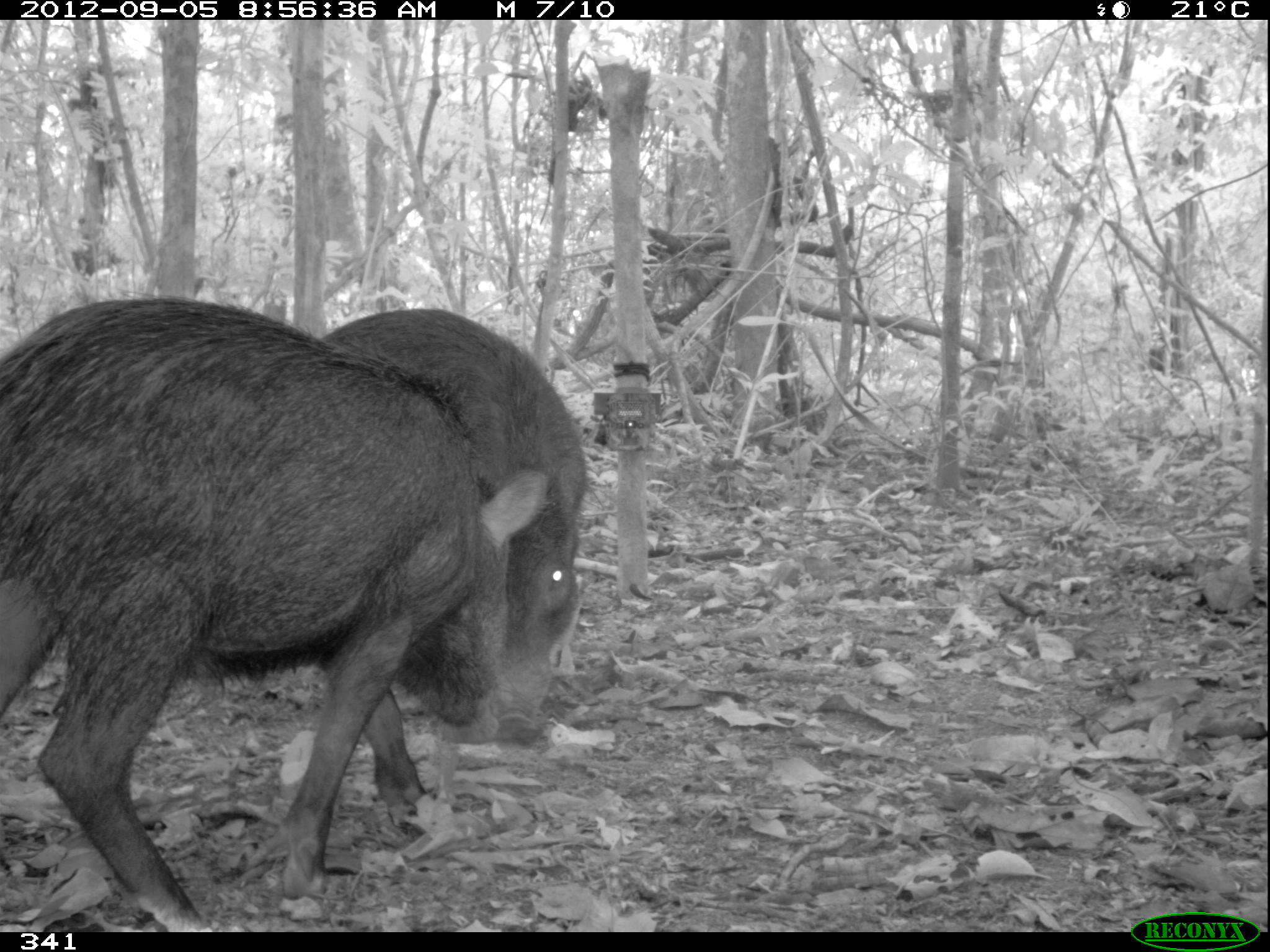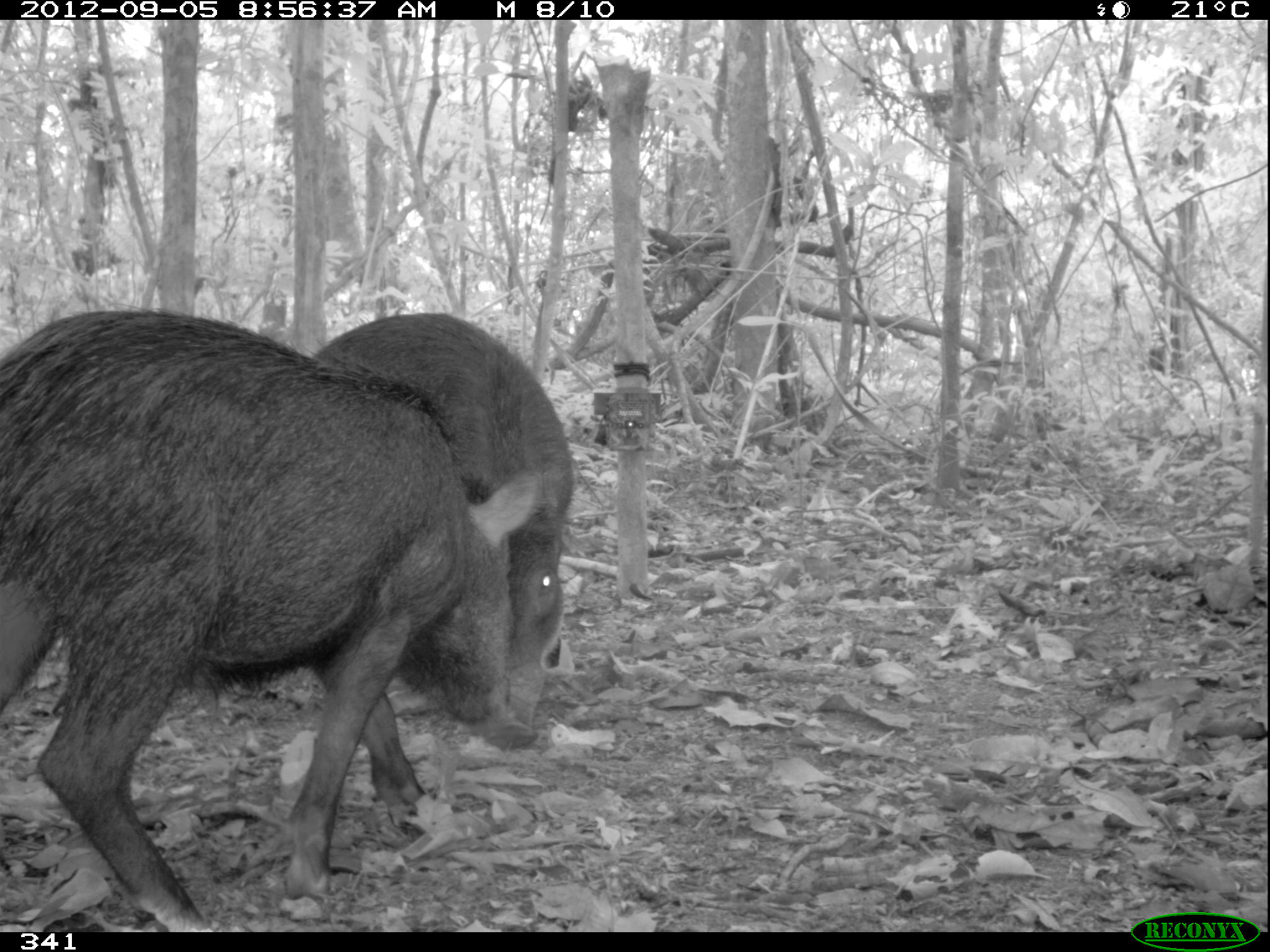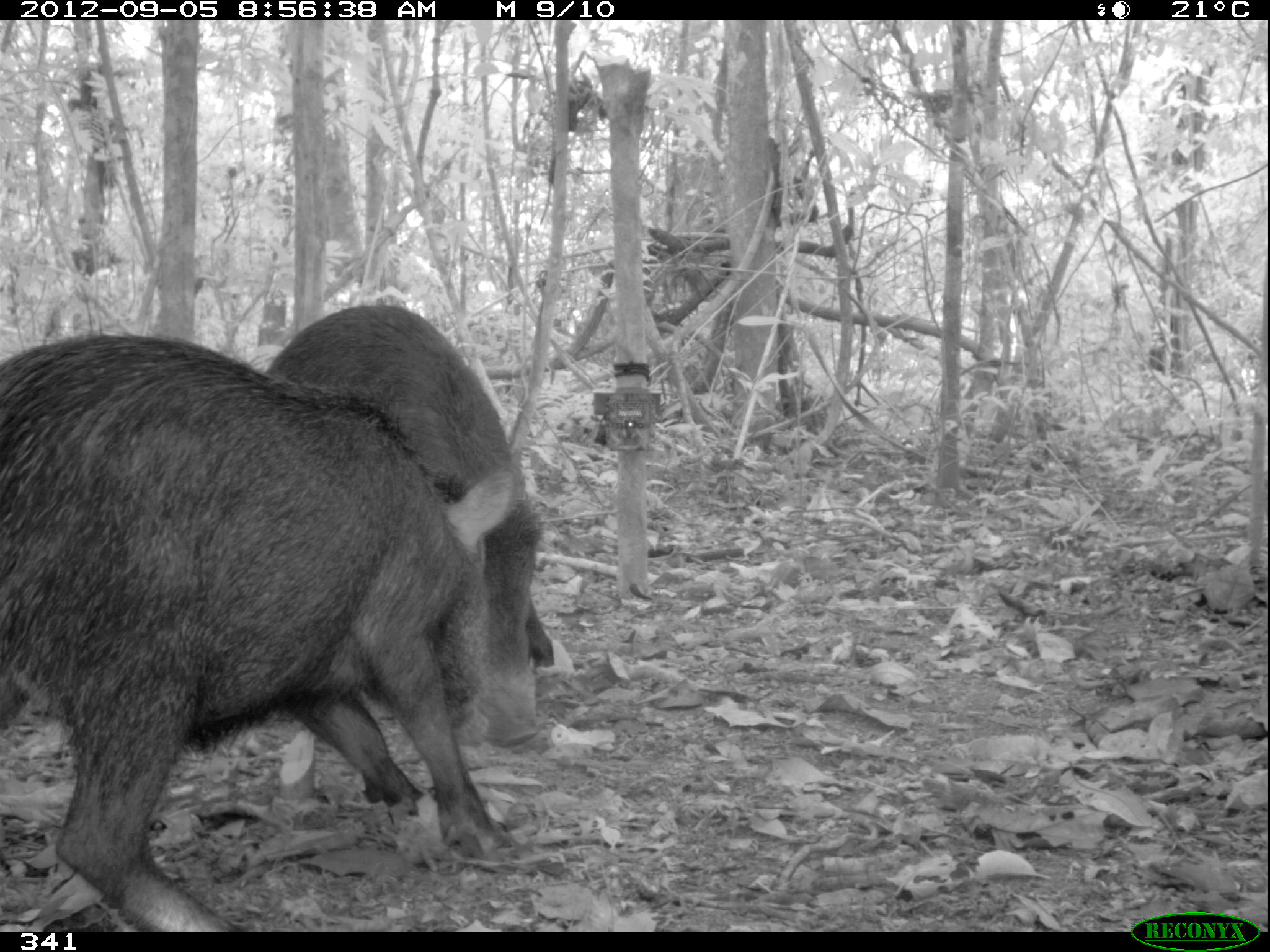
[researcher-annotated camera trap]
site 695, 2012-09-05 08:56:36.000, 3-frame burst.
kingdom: Animalia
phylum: Chordata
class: Mammalia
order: Artiodactyla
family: Tayassuidae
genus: Tayassu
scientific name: Tayassu pecari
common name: white-lipped peccary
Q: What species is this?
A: Tayassu pecari (white-lipped peccary).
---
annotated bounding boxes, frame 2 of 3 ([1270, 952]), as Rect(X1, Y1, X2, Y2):
tayassu pecari: Rect(0, 309, 537, 932); Rect(311, 313, 570, 744)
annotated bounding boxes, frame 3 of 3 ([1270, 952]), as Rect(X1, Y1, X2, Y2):
tayassu pecari: Rect(0, 334, 510, 932); Rect(265, 302, 555, 747)